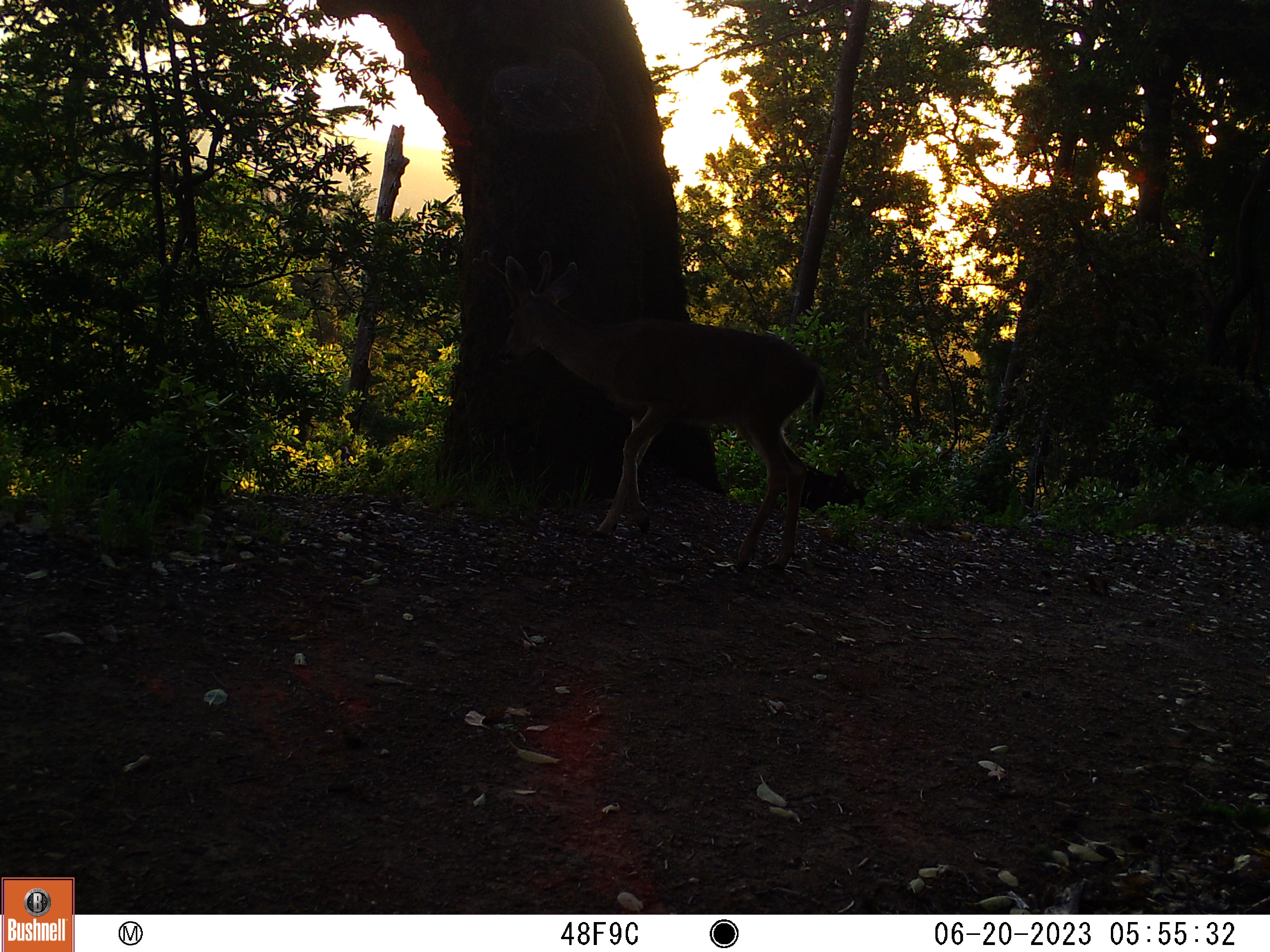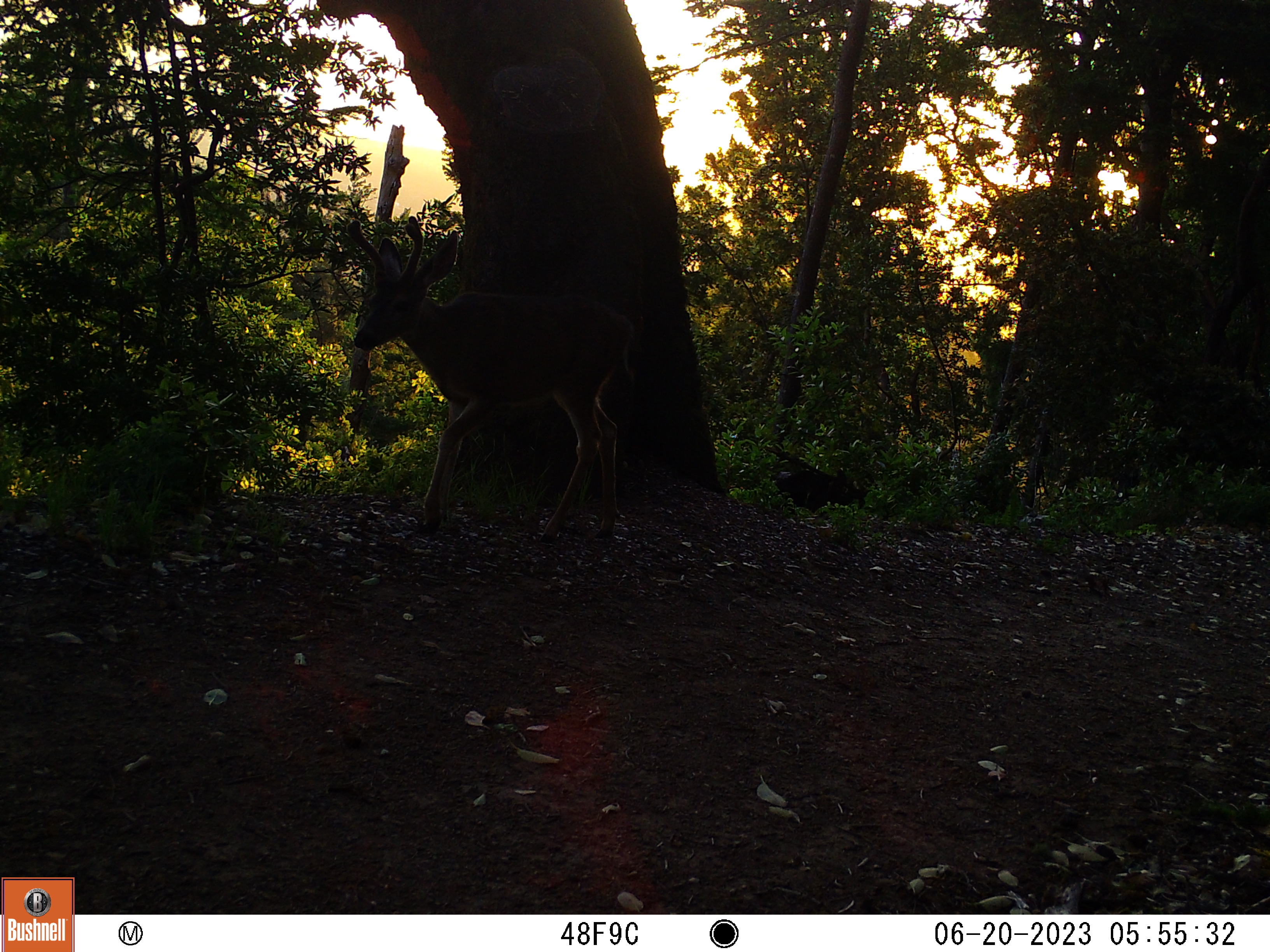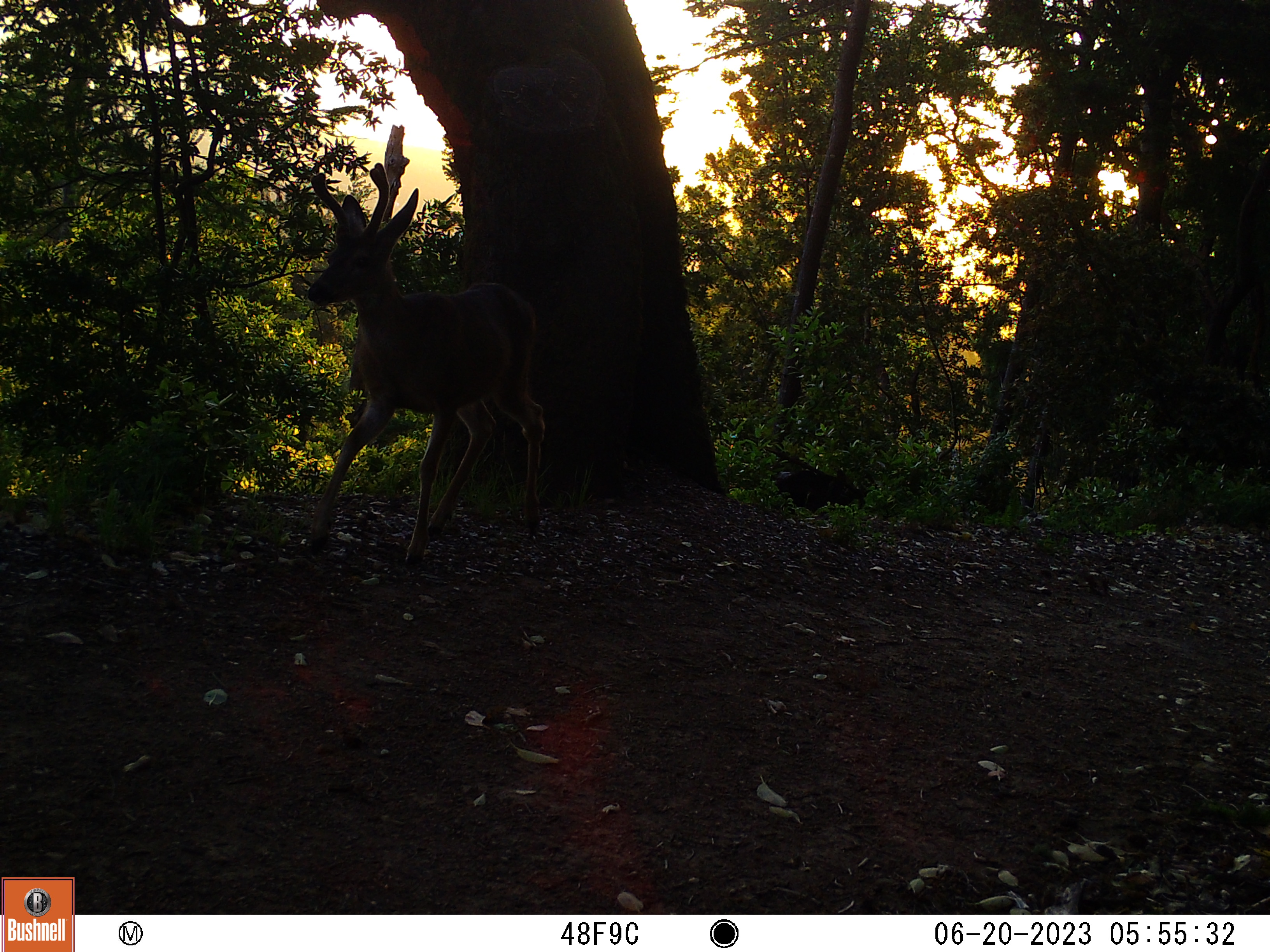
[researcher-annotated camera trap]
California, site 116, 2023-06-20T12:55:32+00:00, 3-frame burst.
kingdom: Animalia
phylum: Chordata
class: Mammalia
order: Artiodactyla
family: Cervidae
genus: Odocoileus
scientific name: Odocoileus hemionus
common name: mule deer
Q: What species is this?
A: Mule deer (Odocoileus hemionus).